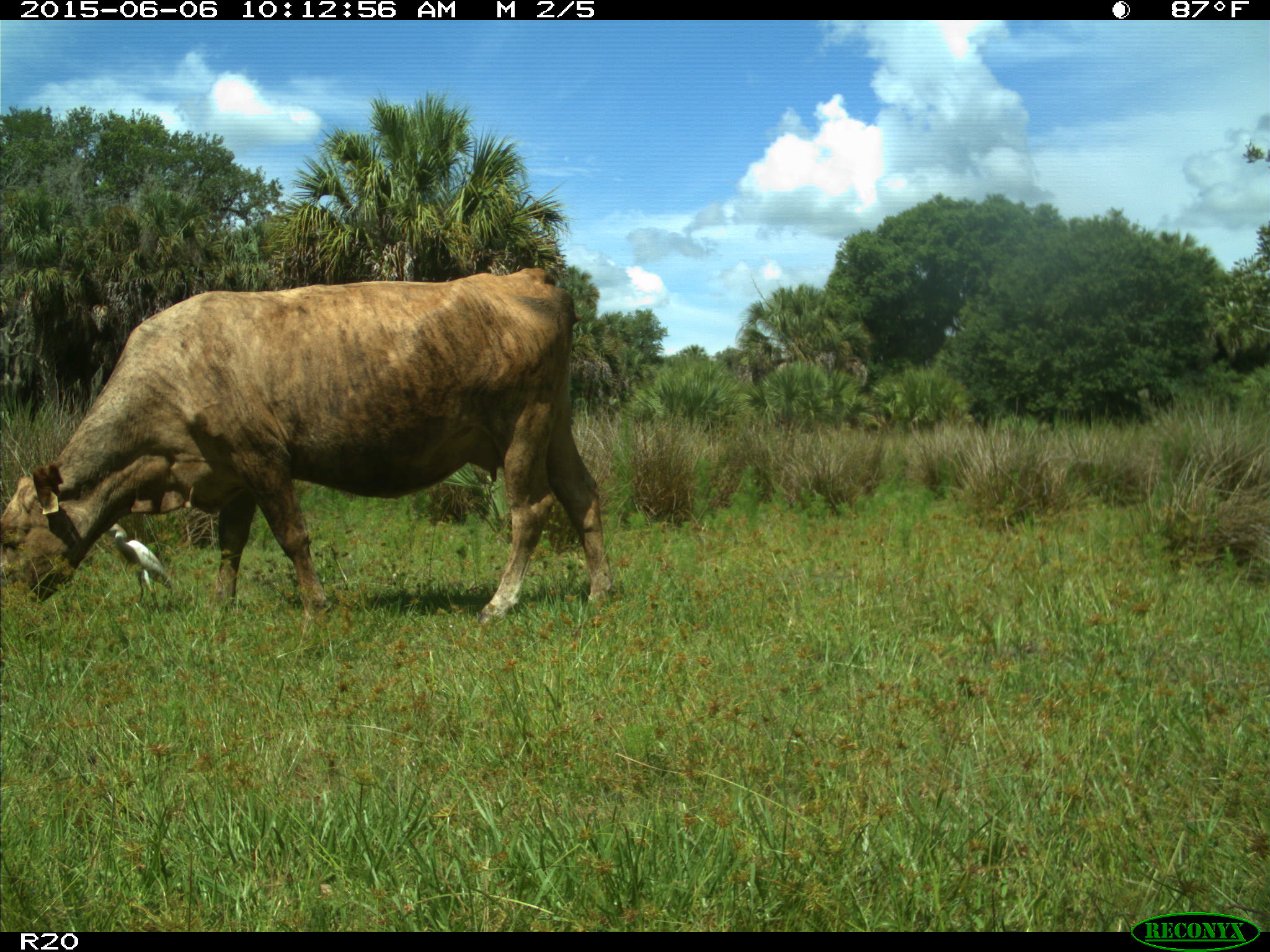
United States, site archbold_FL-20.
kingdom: Animalia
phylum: Chordata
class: Mammalia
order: Artiodactyla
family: Bovidae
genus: Bos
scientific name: Bos taurus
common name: domestic cow